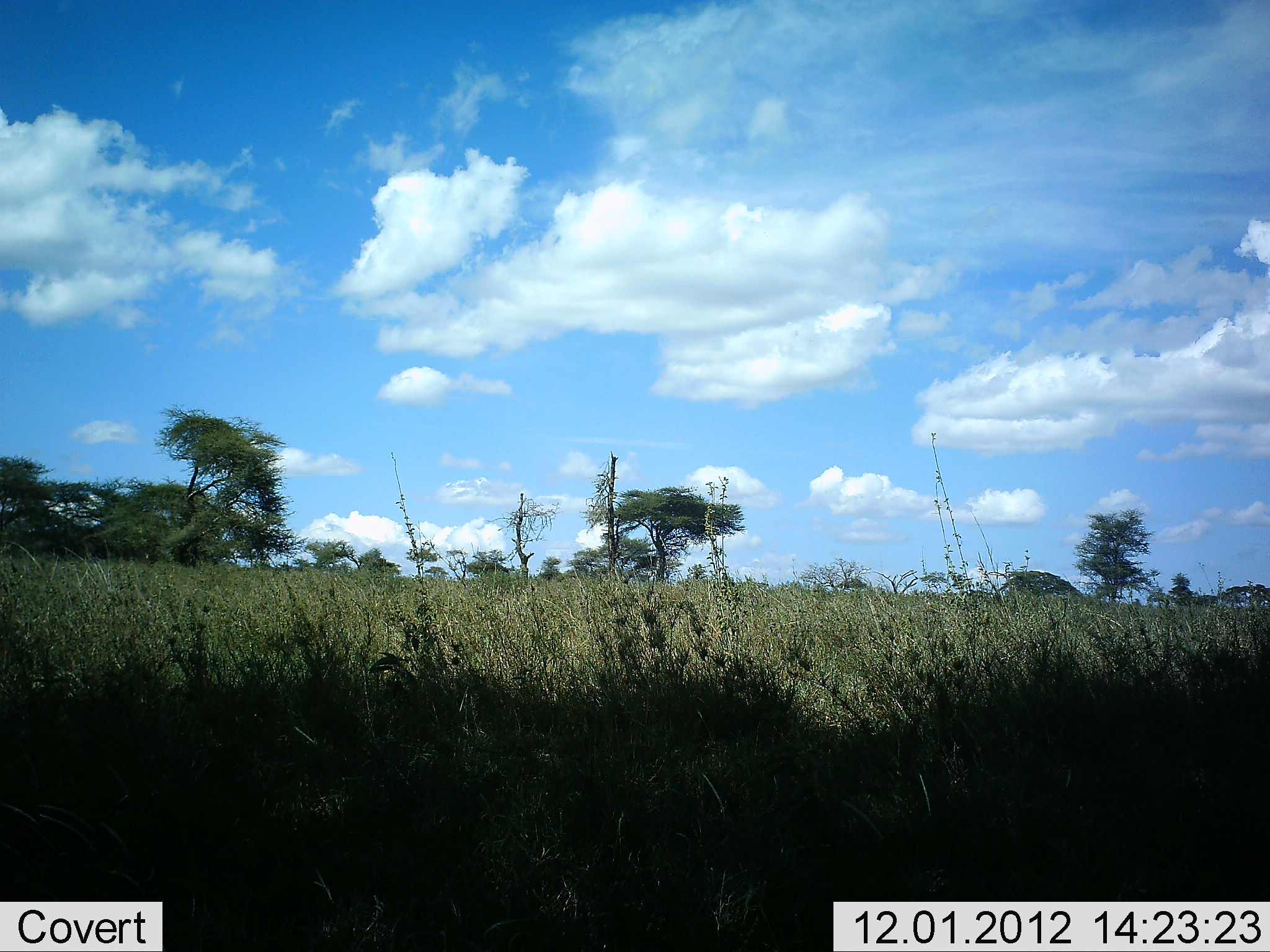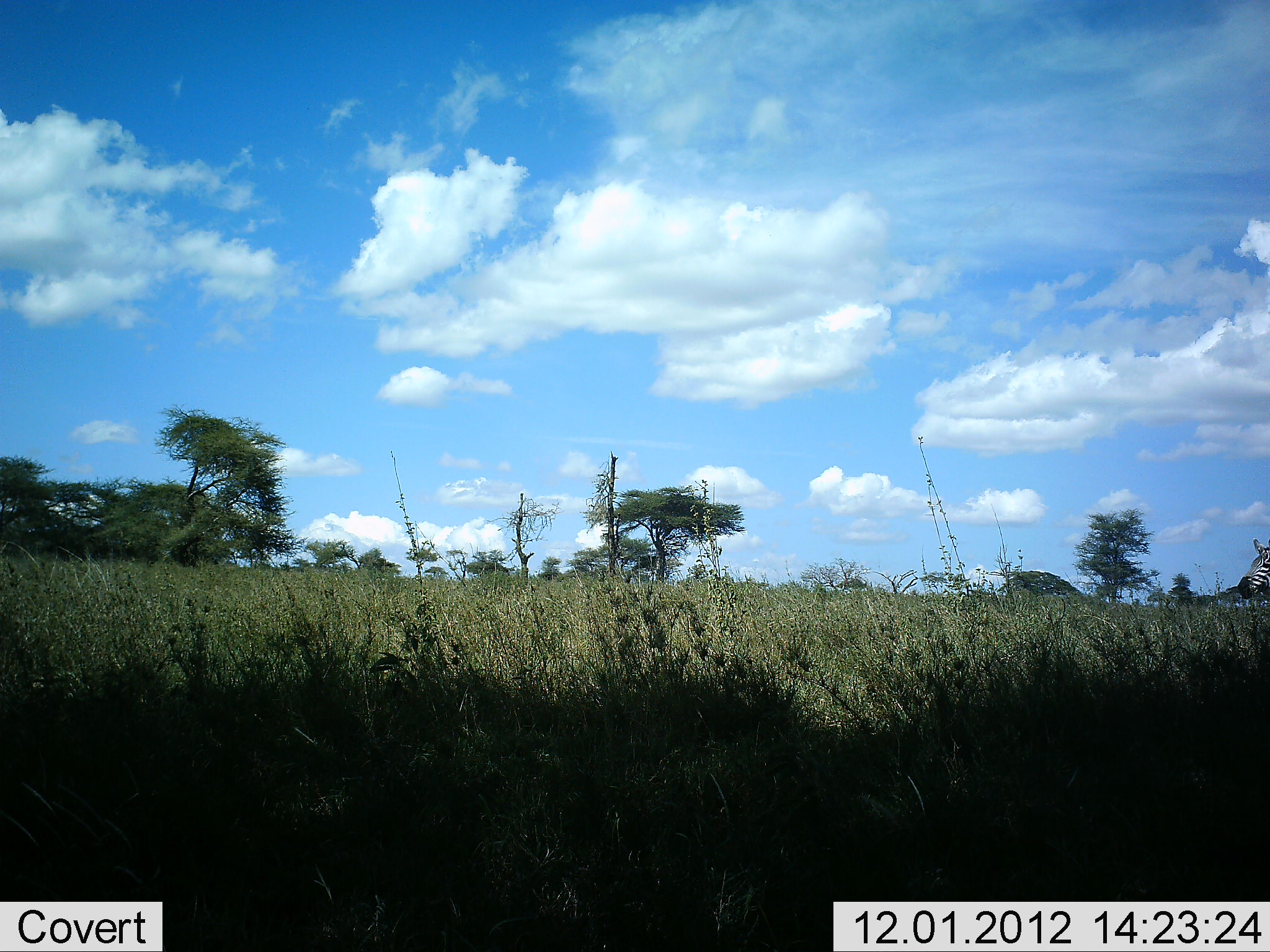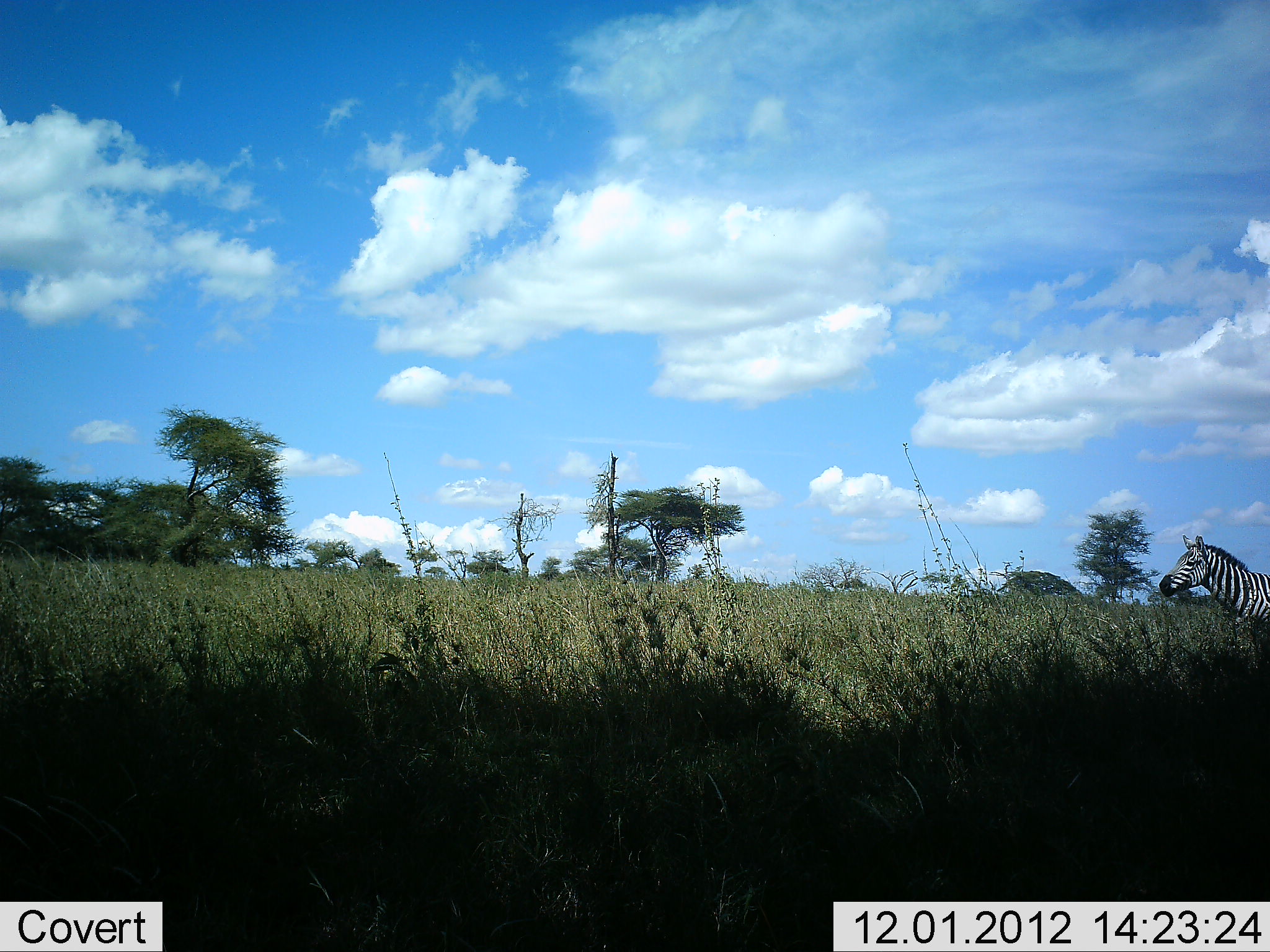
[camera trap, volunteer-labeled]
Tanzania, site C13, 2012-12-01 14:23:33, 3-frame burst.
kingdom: Animalia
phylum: Chordata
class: Mammalia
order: Perissodactyla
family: Equidae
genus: Equus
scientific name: Equus quagga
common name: plains zebra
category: zebra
Zebra (plains zebra) (Equus quagga), count 1. Behavior (volunteer vote fractions): standing 10%, resting 0%, moving 100%, interacting 0%. Young present (vote fraction): 0%. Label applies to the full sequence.